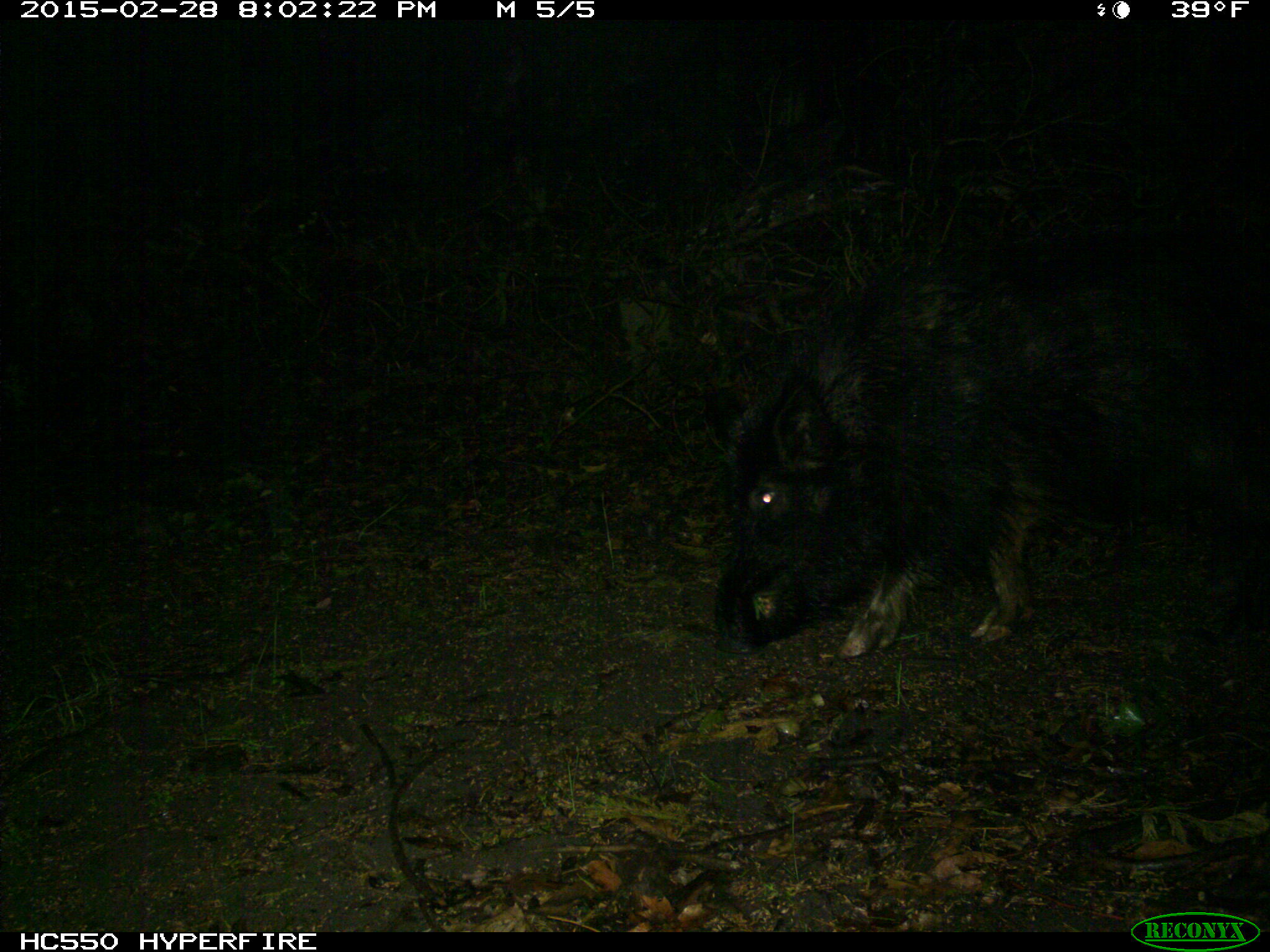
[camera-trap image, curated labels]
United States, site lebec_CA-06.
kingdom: Animalia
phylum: Chordata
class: Mammalia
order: Artiodactyla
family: Suidae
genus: Sus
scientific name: Sus scrofa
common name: wild boar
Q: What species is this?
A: Sus scrofa (wild boar).